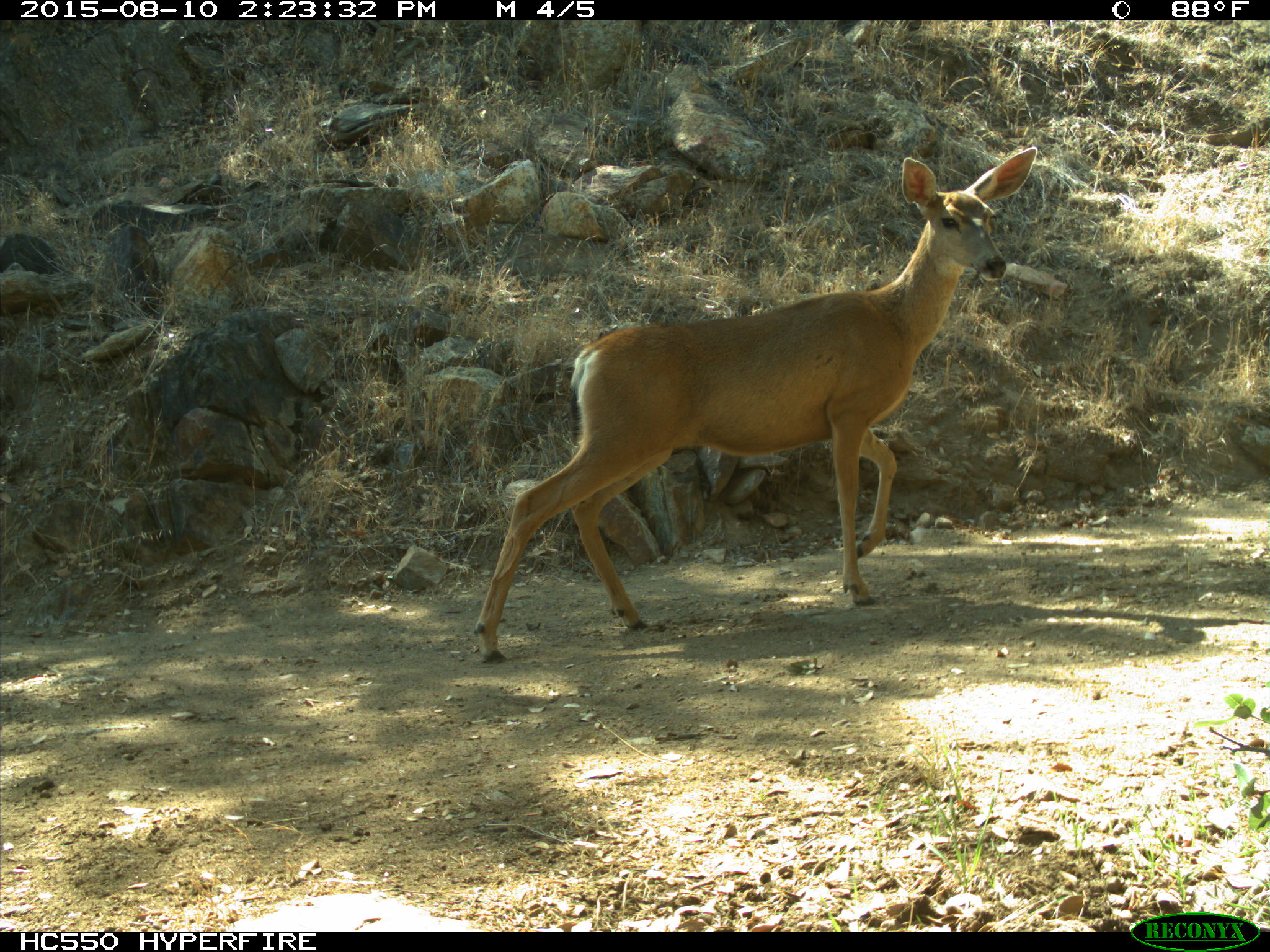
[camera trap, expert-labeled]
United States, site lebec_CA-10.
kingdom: Animalia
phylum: Chordata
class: Mammalia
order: Artiodactyla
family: Cervidae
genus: Odocoileus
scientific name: Odocoileus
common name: deer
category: unidentified deer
Unidentified deer (deer) (Odocoileus).